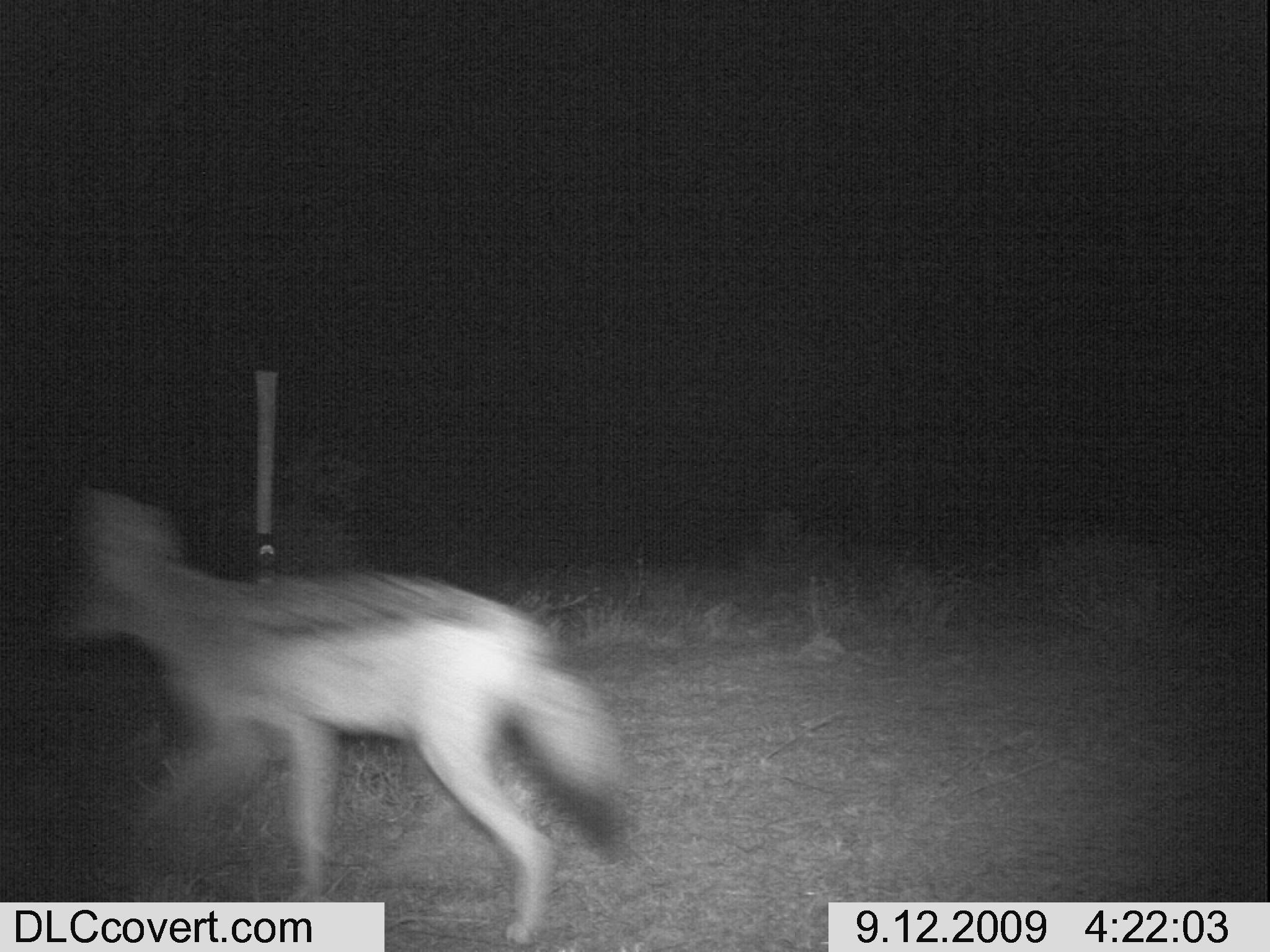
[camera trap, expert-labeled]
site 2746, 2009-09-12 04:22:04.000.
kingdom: Animalia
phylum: Chordata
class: Mammalia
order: Carnivora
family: Canidae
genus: Lupulella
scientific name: Lupulella mesomelas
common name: black-backed jackal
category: canis mesomelas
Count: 1.